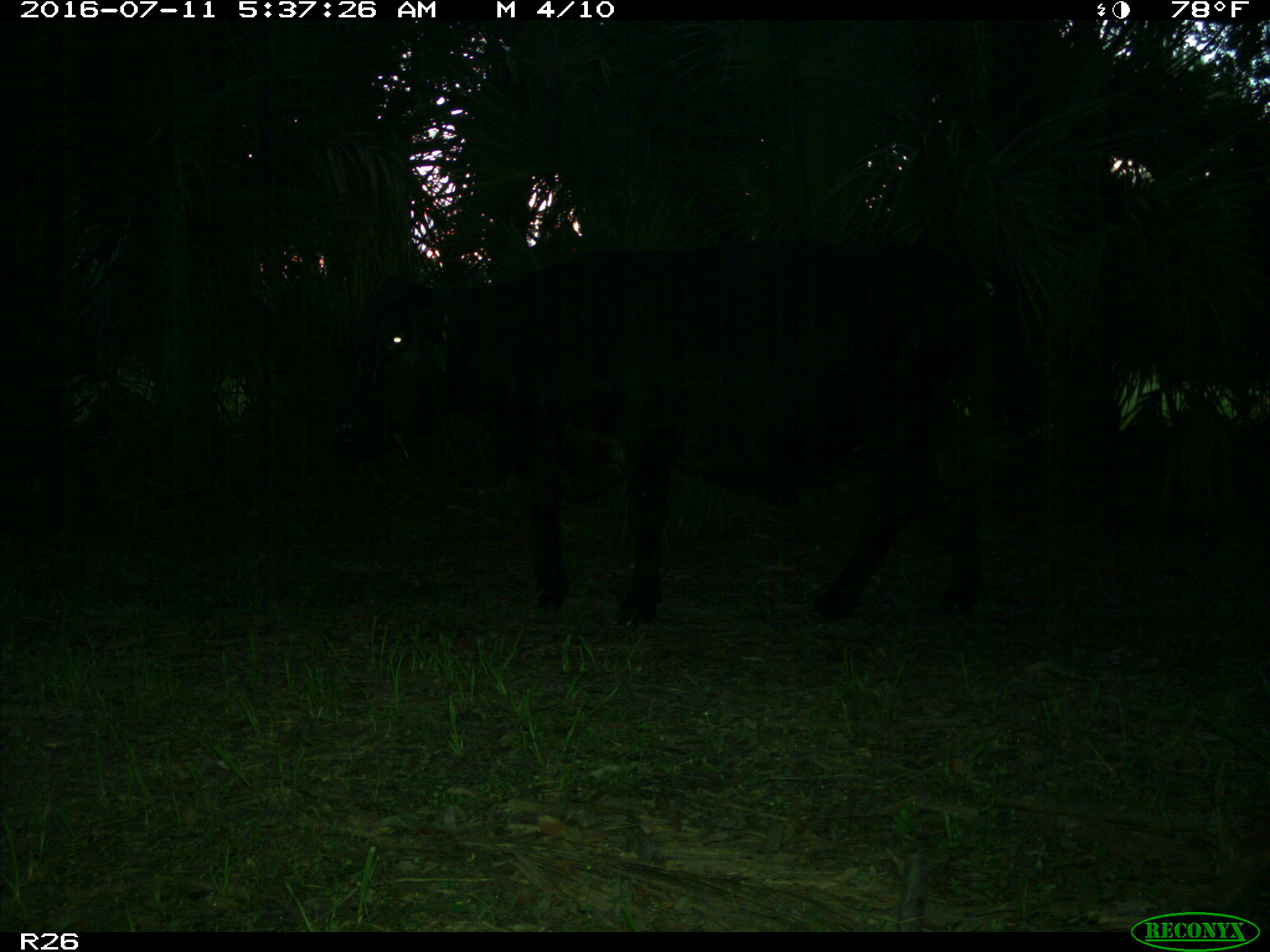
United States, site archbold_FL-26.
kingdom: Animalia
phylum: Chordata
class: Mammalia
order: Artiodactyla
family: Bovidae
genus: Bos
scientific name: Bos taurus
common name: domestic cow